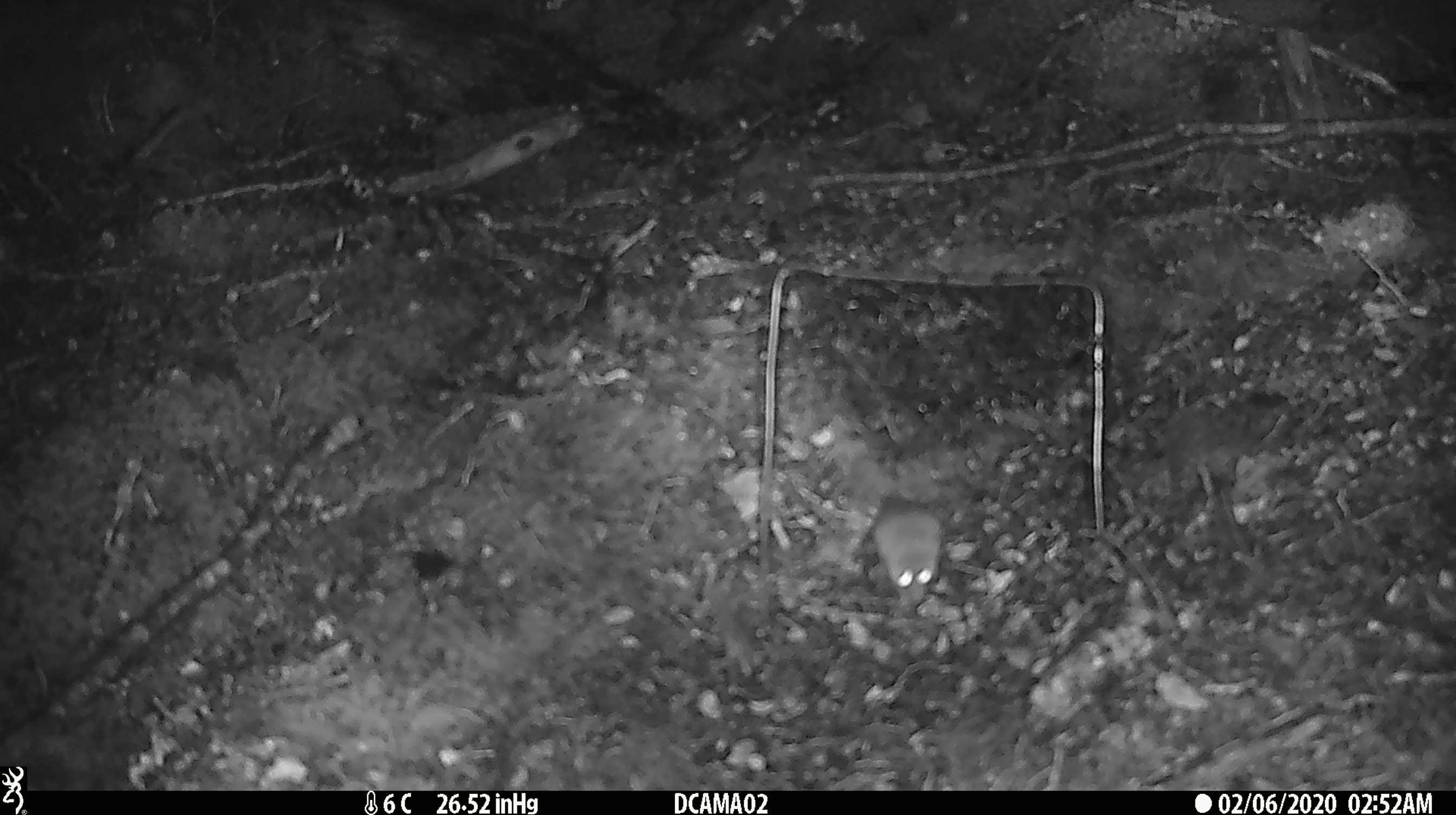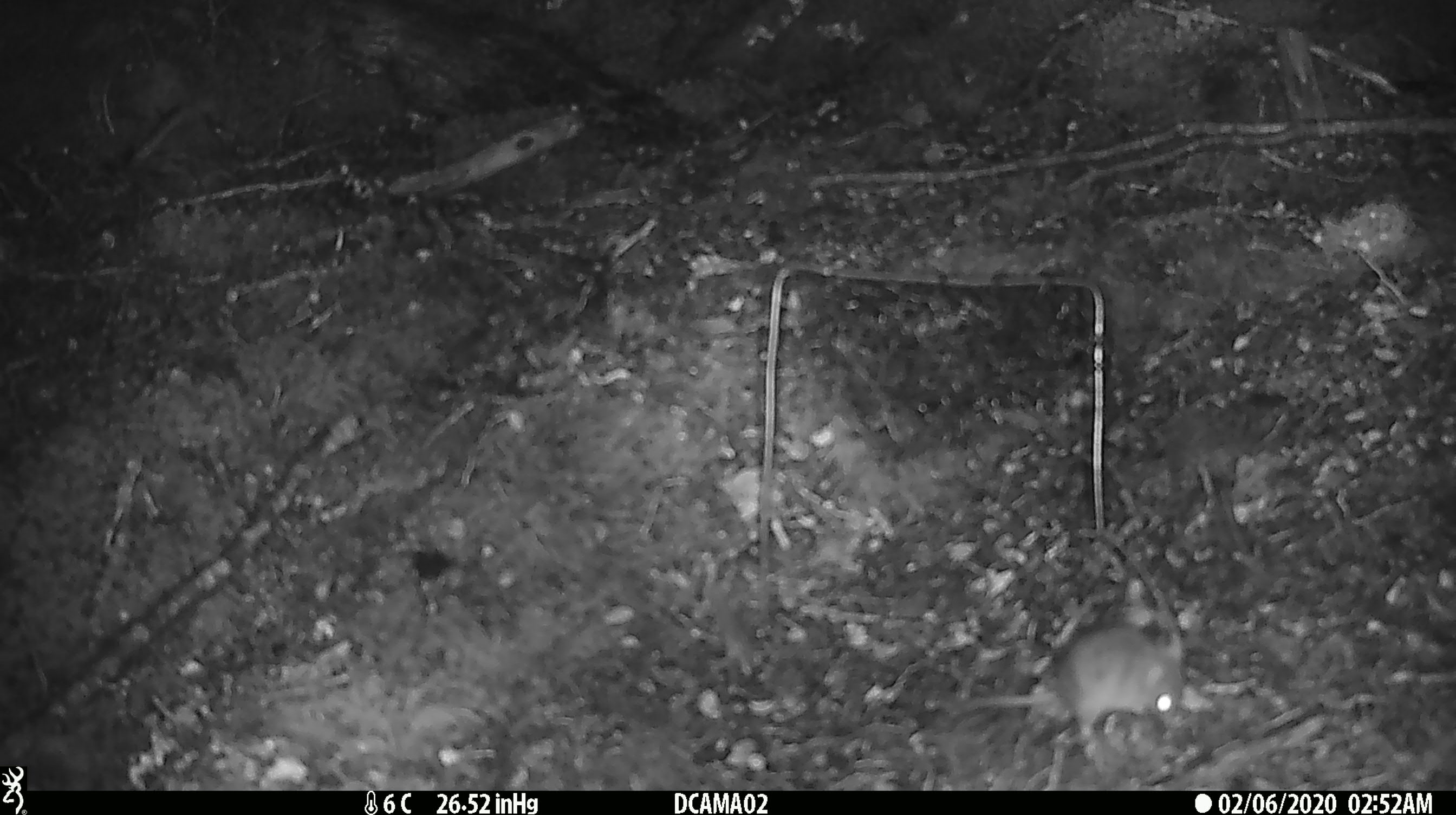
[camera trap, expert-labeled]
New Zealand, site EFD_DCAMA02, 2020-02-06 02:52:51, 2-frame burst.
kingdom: Animalia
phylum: Chordata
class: Mammalia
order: Rodentia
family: Muridae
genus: Mus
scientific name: Mus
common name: mouse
Mouse (Mus).